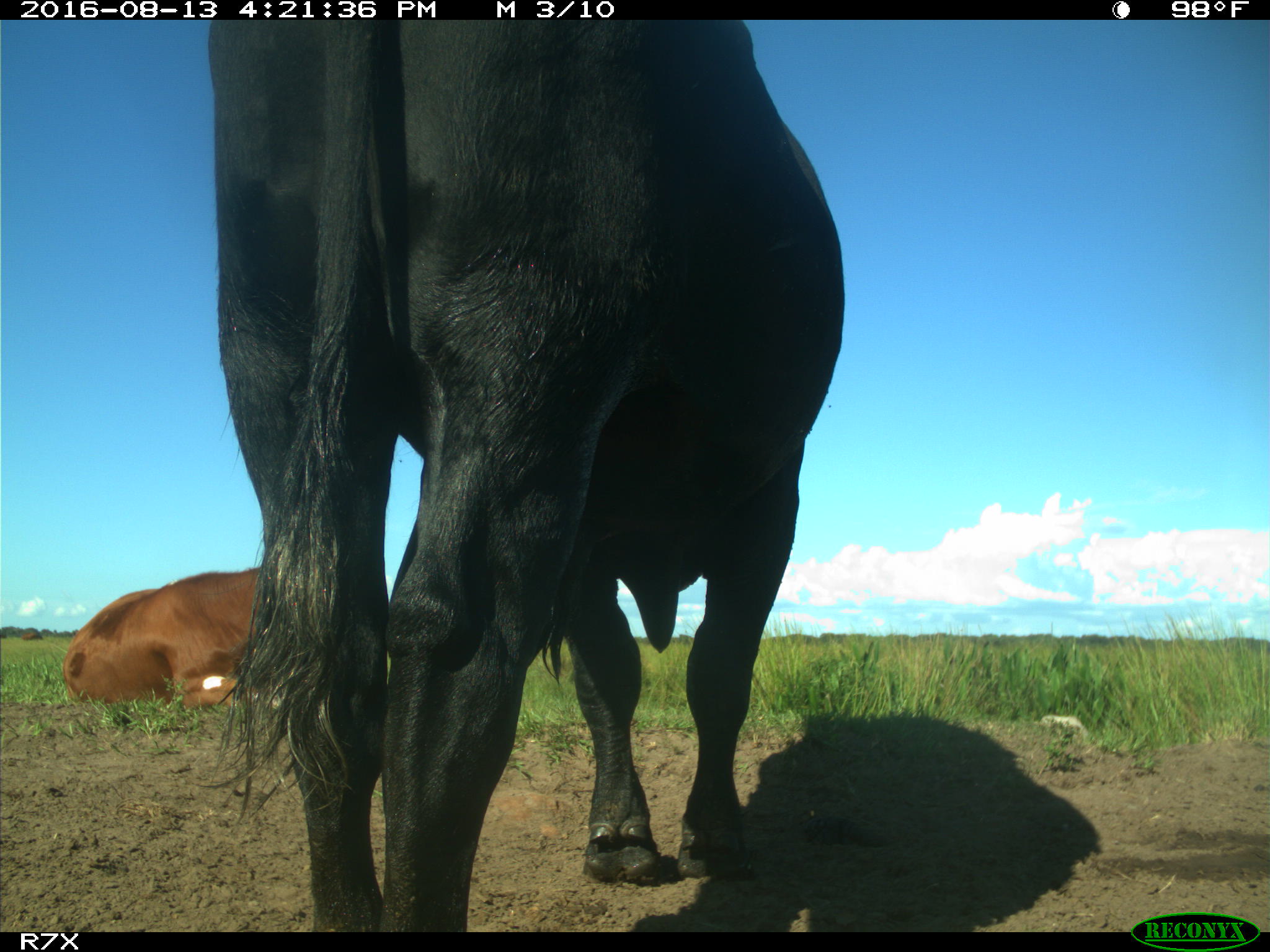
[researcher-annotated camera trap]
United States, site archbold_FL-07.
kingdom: Animalia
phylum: Chordata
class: Mammalia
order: Artiodactyla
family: Bovidae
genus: Bos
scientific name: Bos taurus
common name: domestic cow